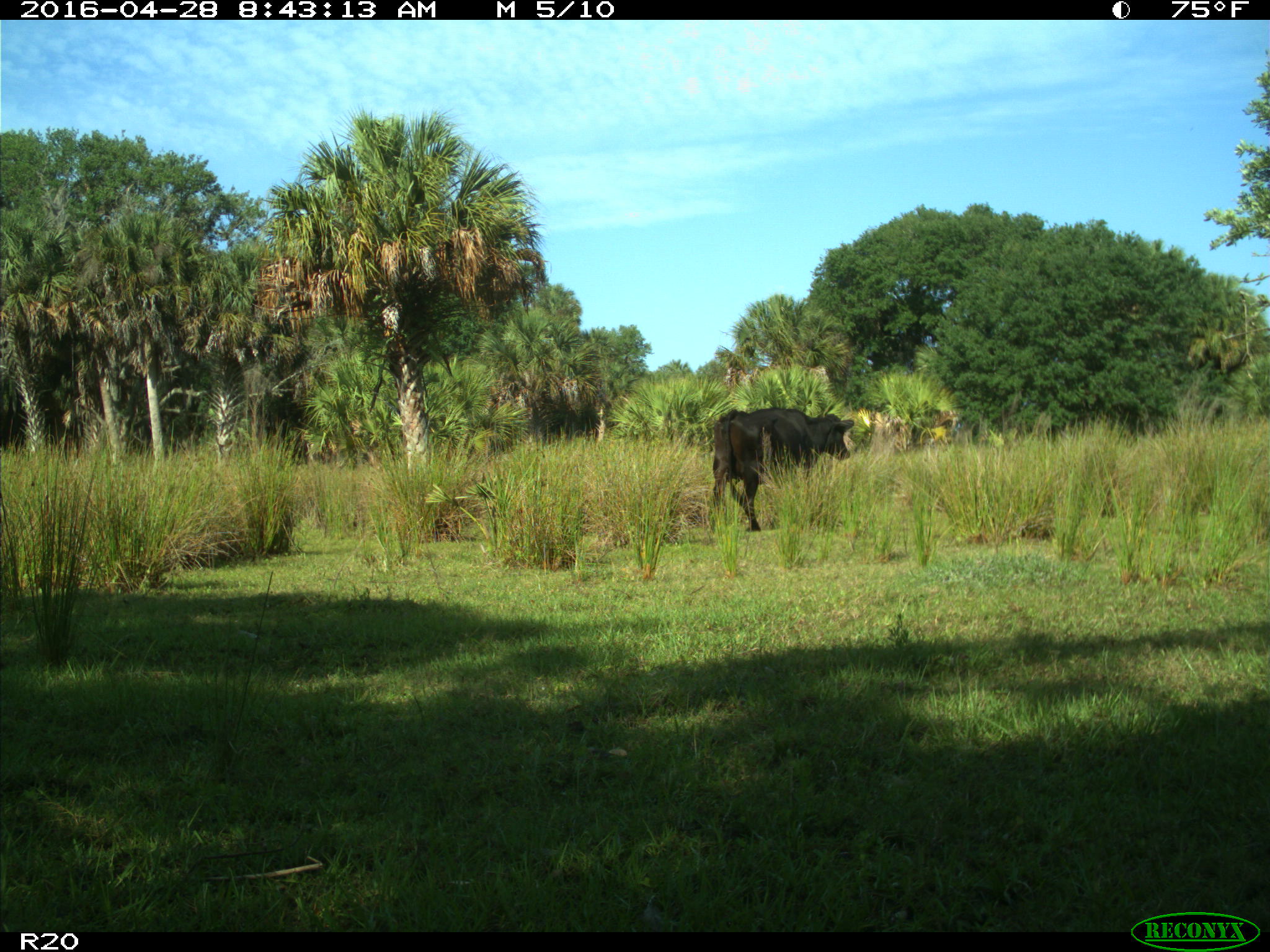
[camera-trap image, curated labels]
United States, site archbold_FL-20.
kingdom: Animalia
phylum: Chordata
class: Mammalia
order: Artiodactyla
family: Bovidae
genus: Bos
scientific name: Bos taurus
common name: domestic cow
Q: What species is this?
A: Bos taurus (domestic cow).